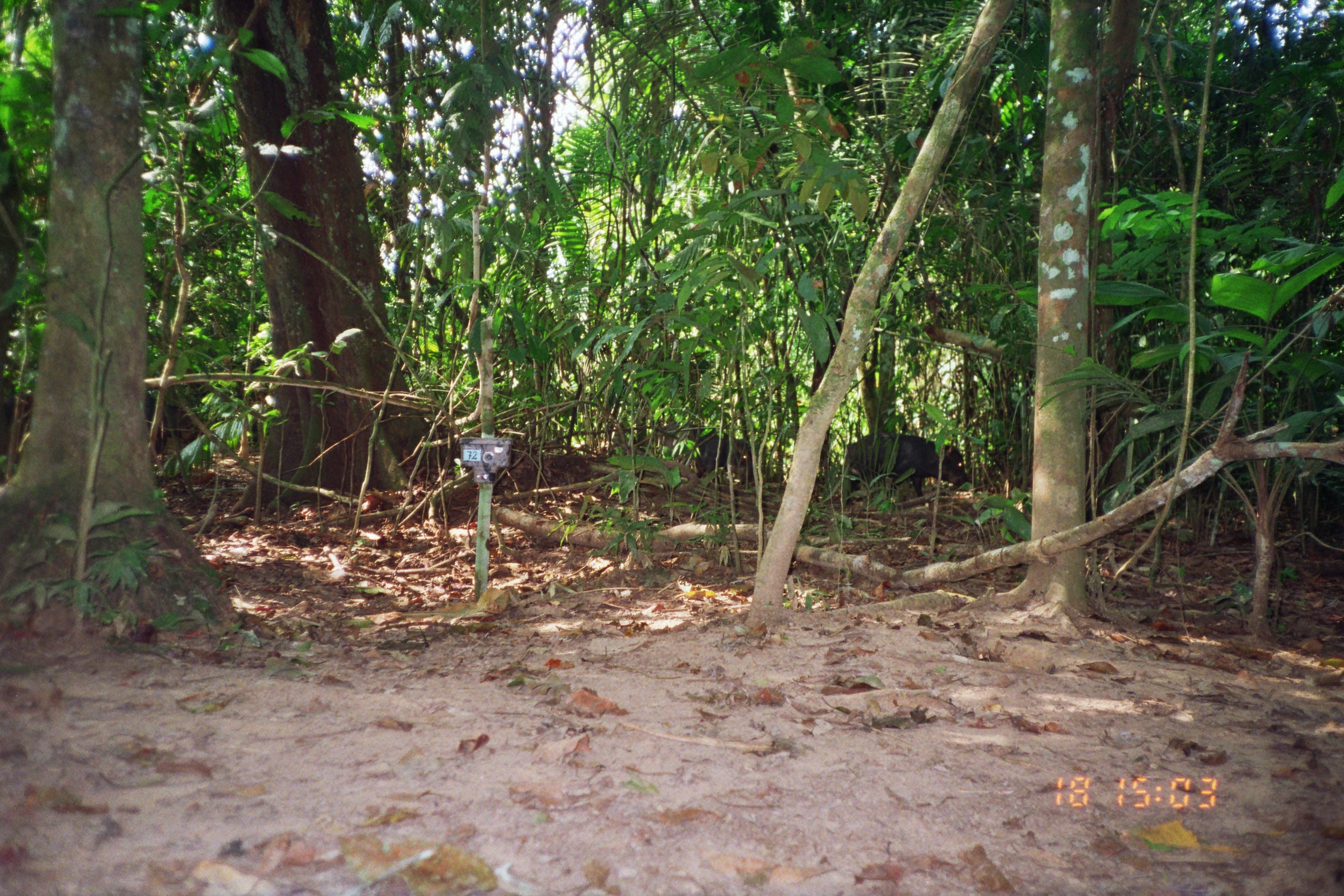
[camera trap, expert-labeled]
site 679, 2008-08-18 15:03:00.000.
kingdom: Animalia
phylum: Chordata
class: Mammalia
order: Artiodactyla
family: Tayassuidae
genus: Tayassu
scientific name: Tayassu pecari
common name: white-lipped peccary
Tayassu pecari (white-lipped peccary).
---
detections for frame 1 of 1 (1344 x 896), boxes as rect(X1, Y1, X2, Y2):
tayassu pecari: rect(843, 433, 967, 507); rect(694, 429, 755, 484)